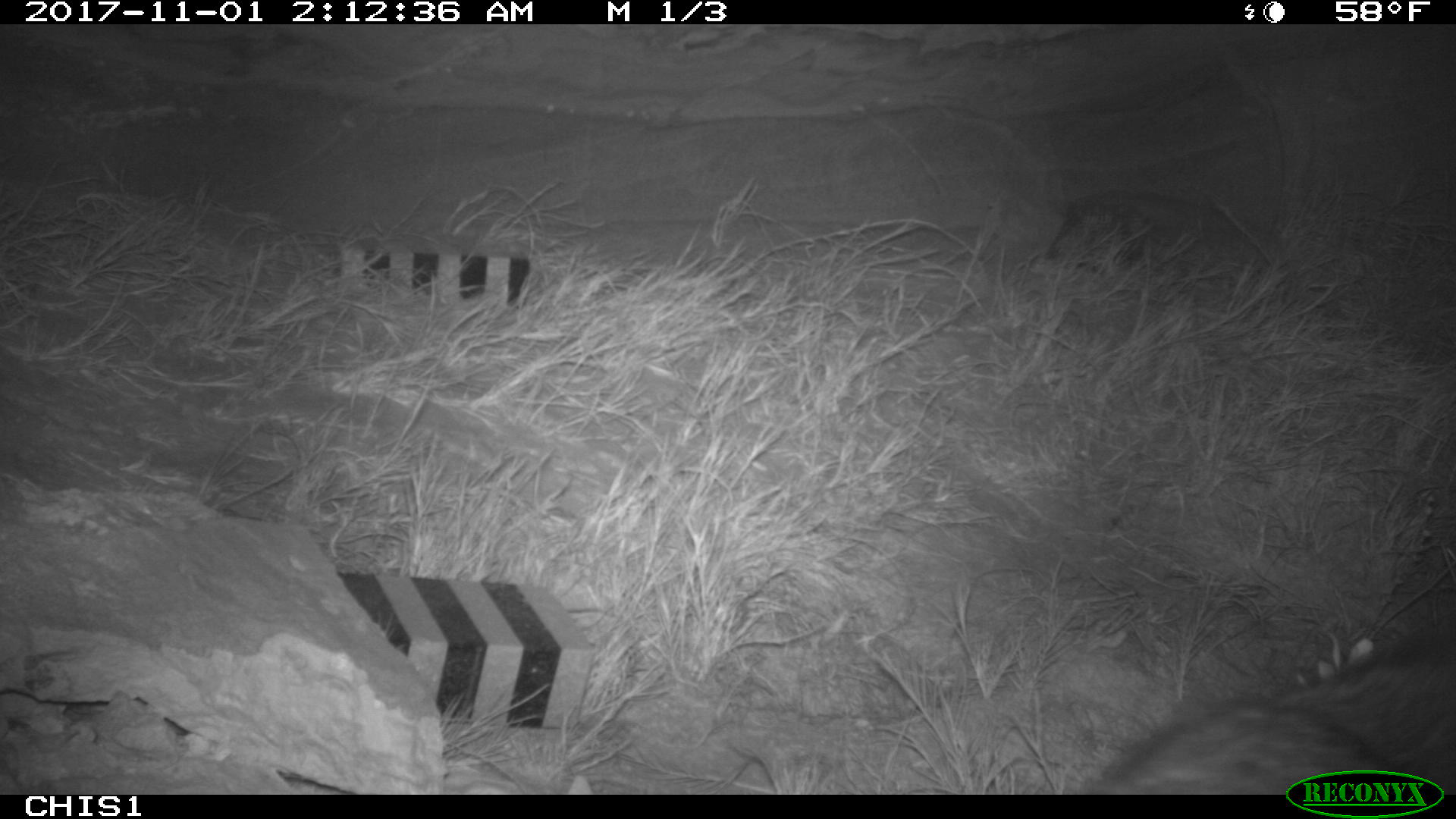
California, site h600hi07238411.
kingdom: Animalia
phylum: Chordata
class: Mammalia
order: Carnivora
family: Canidae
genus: Urocyon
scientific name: Urocyon littoralis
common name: island fox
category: fox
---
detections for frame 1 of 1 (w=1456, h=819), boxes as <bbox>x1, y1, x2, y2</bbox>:
fox: <bbox>1067, 621, 1455, 794</bbox>